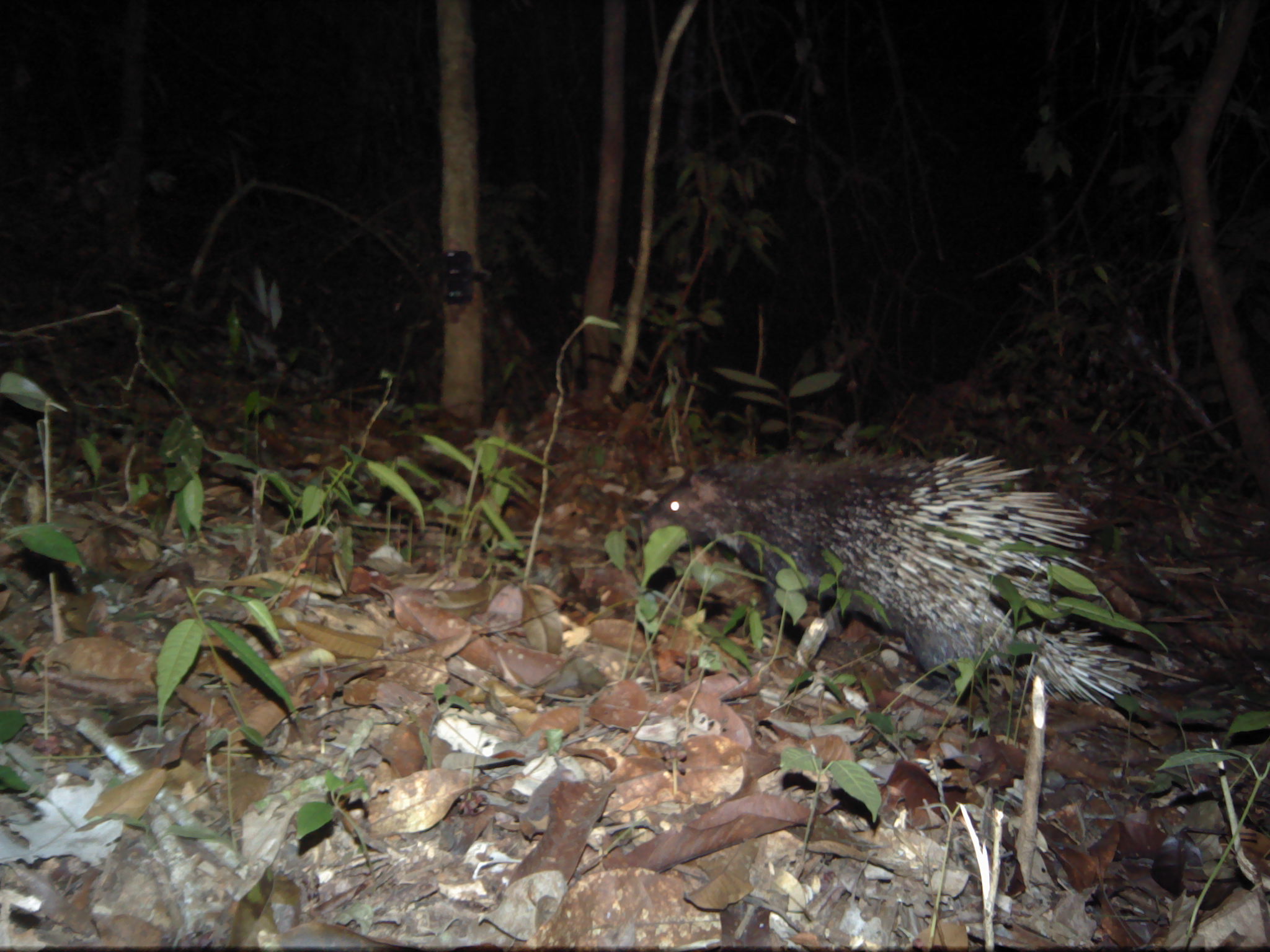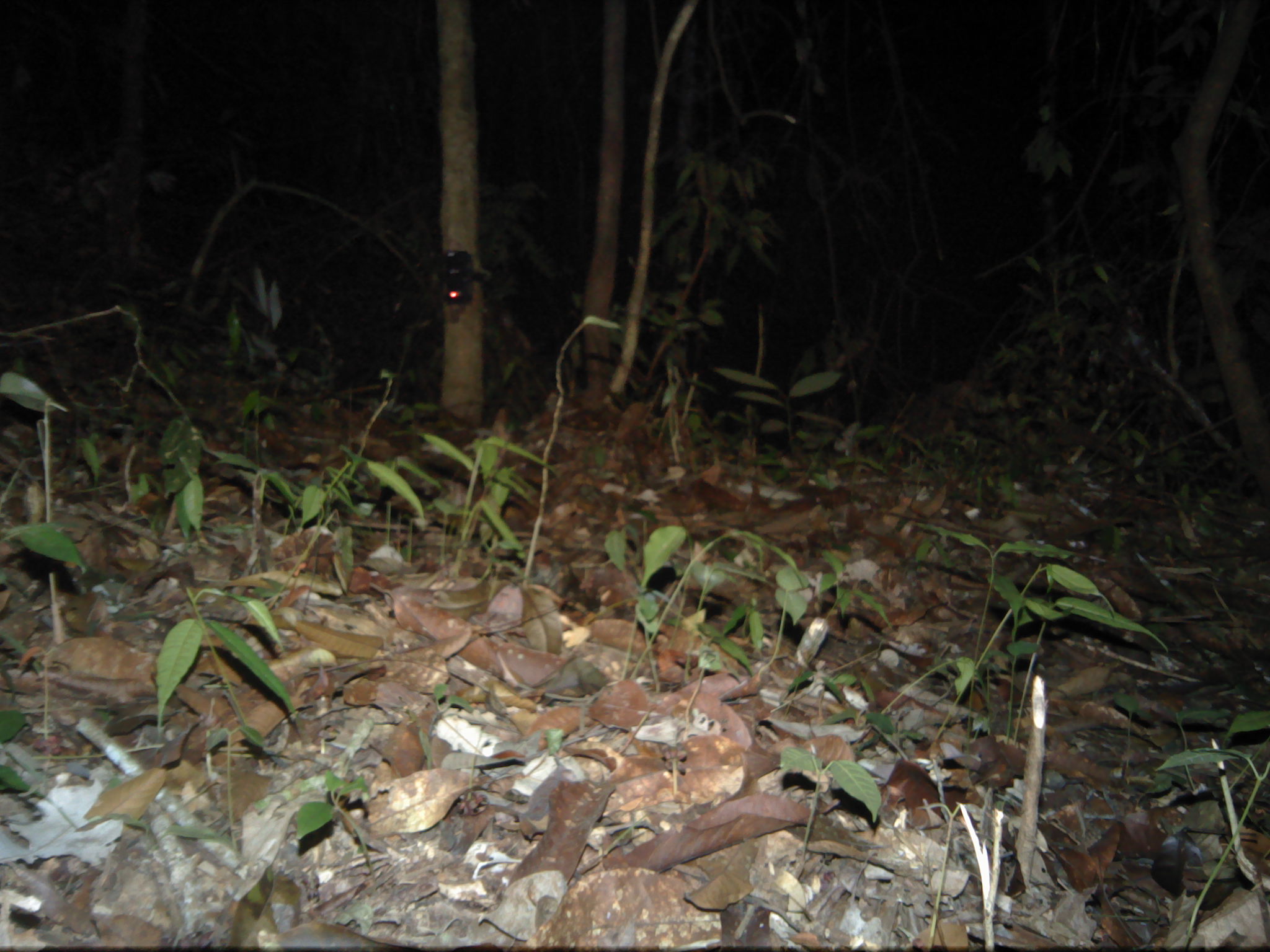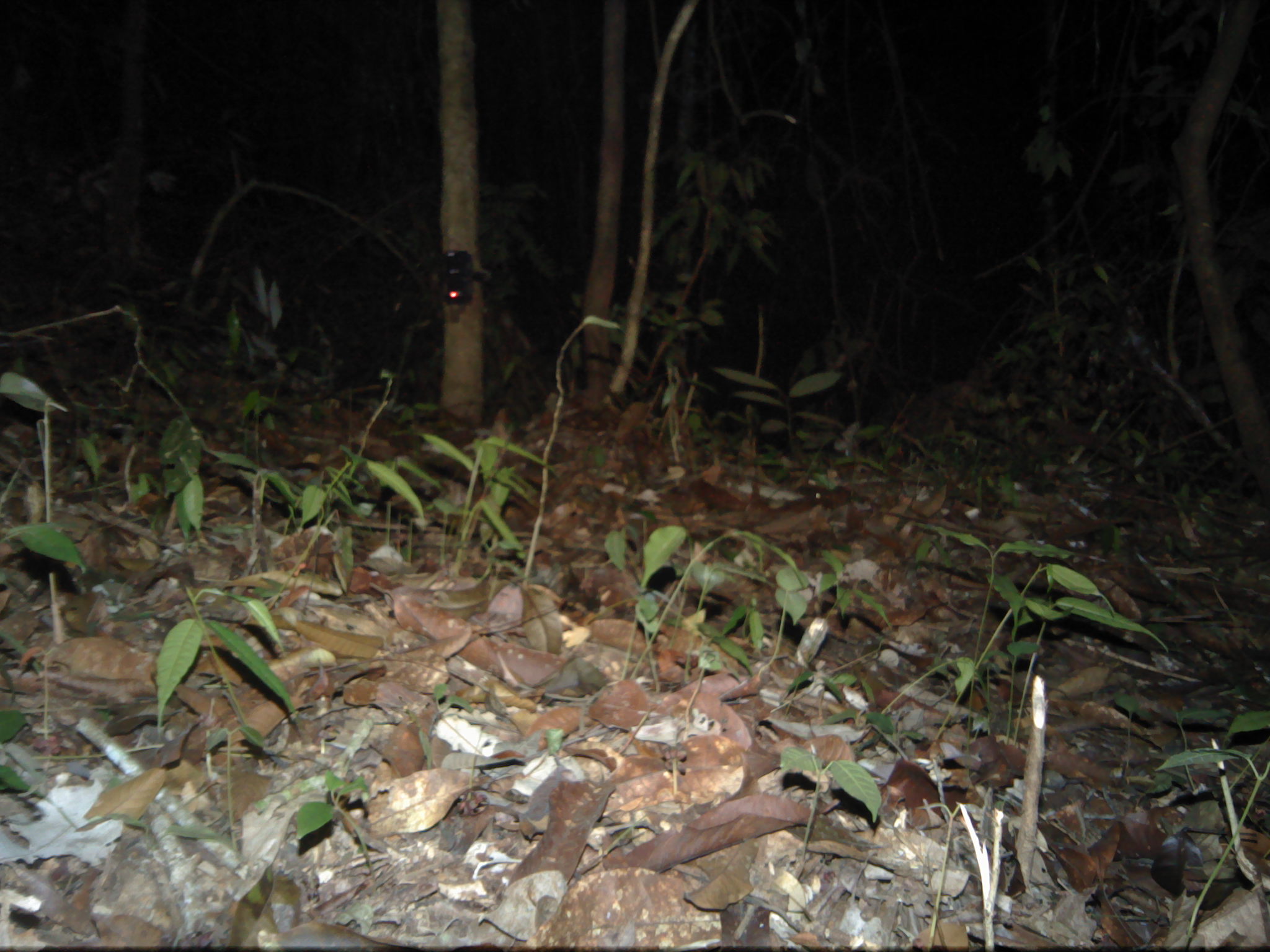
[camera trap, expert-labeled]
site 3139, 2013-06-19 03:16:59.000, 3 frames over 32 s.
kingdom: Animalia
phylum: Chordata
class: Mammalia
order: Rodentia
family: Hystricidae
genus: Hystrix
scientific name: Hystrix brachyura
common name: east asian porcupine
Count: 1.